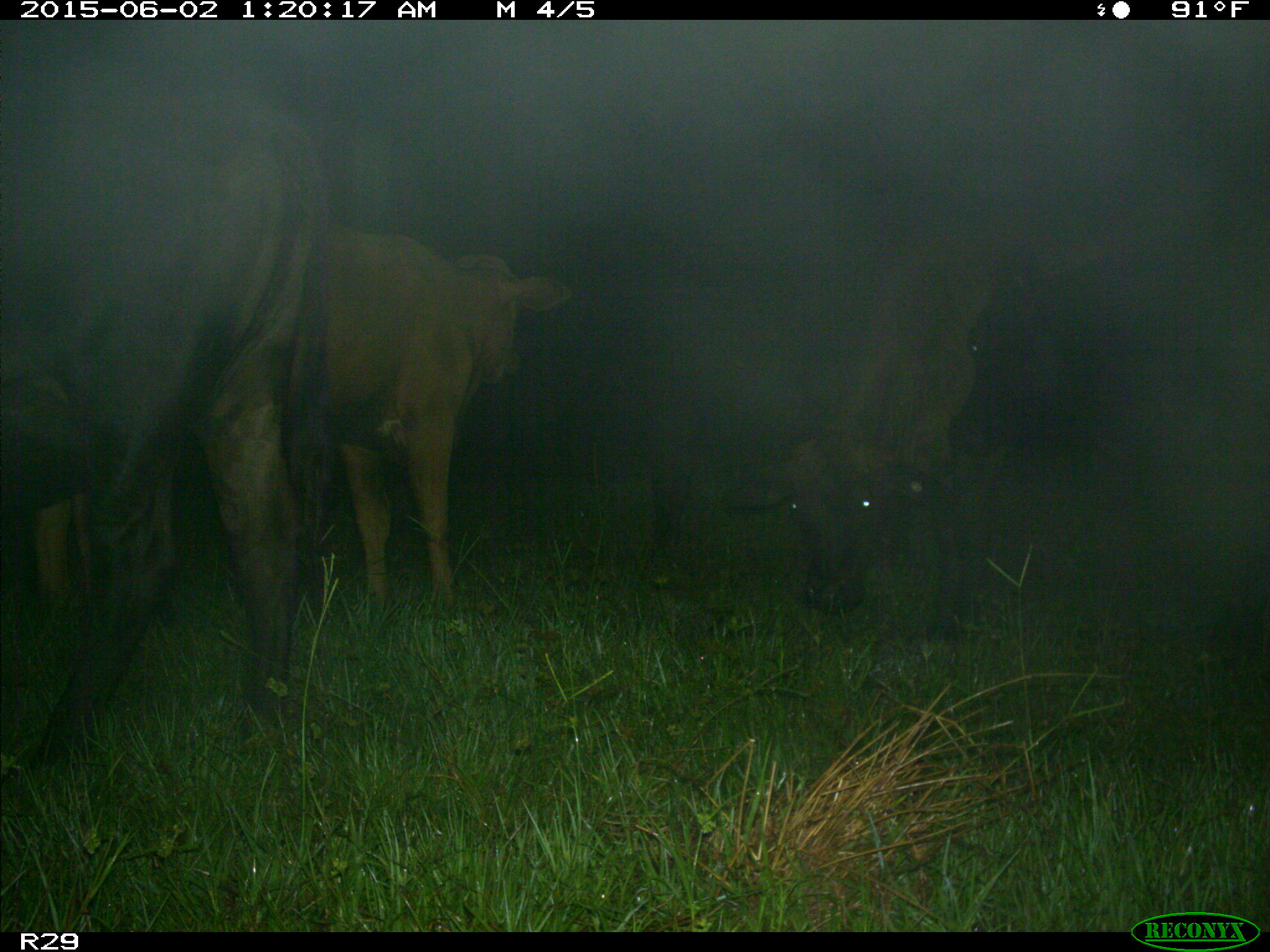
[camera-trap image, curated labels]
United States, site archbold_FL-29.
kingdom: Animalia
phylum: Chordata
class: Mammalia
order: Artiodactyla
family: Bovidae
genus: Bos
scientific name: Bos taurus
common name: domestic cow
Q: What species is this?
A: Bos taurus (domestic cow).